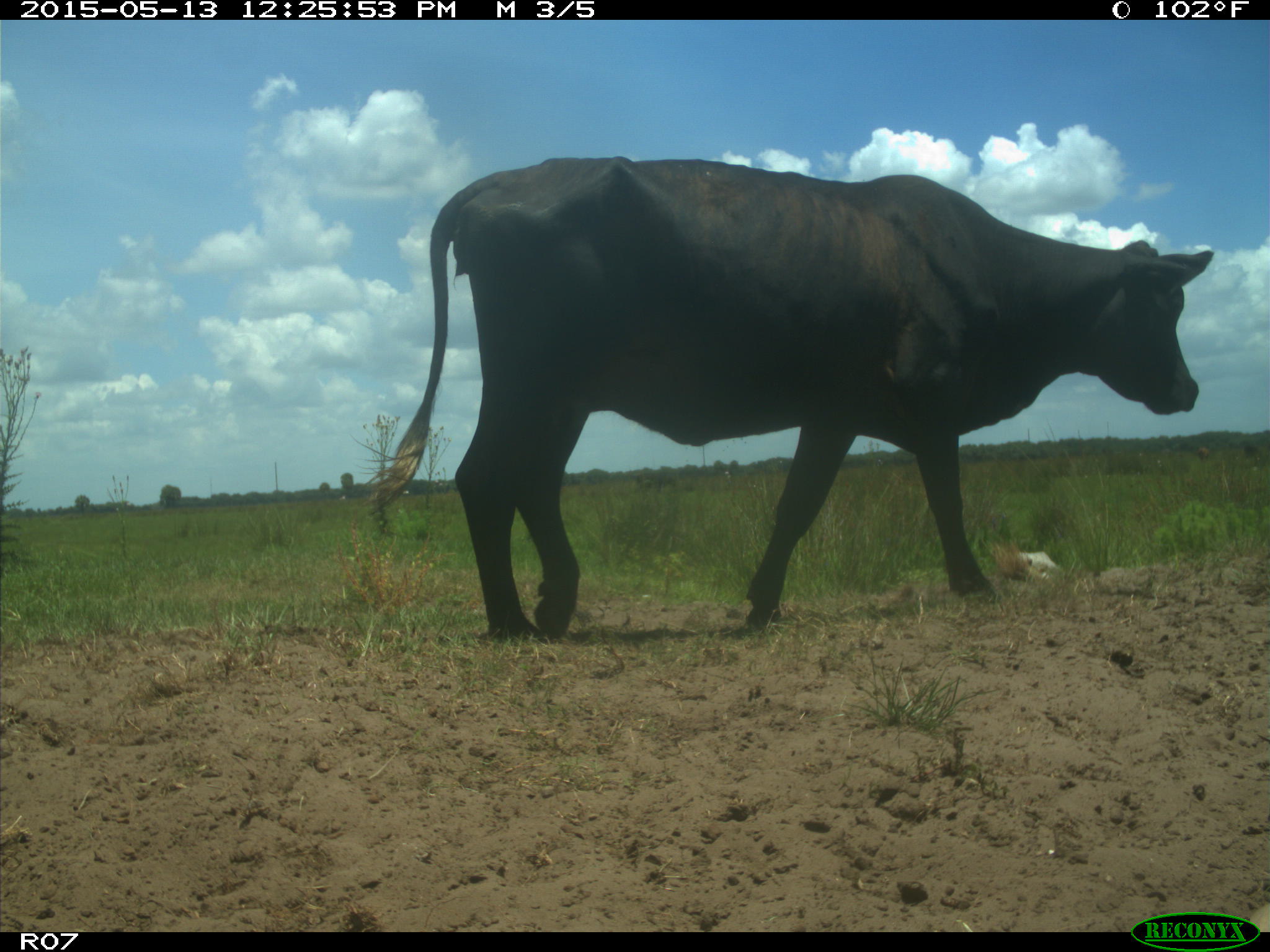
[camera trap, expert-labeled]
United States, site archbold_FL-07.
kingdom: Animalia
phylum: Chordata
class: Mammalia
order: Artiodactyla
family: Bovidae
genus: Bos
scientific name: Bos taurus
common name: domestic cow